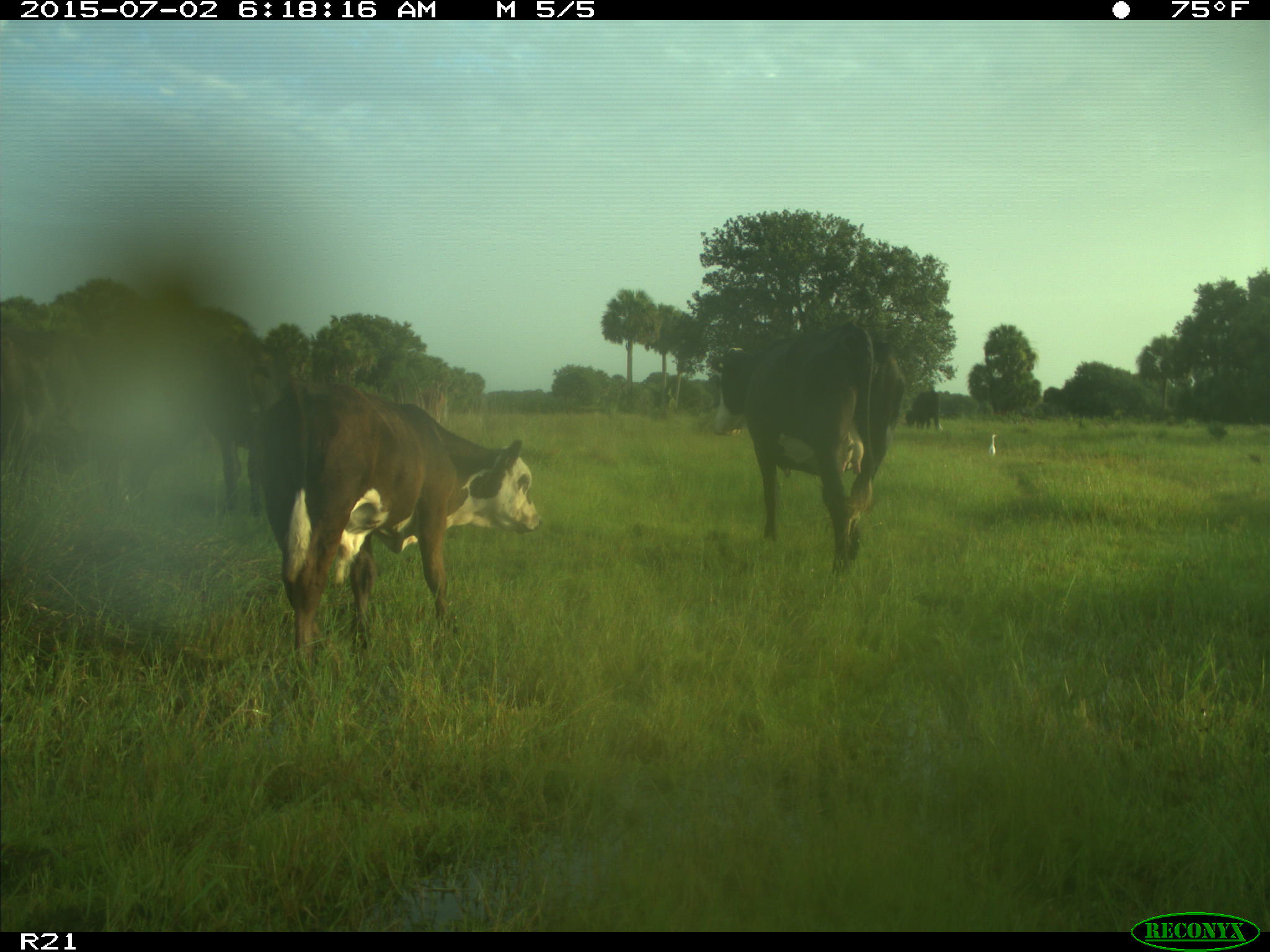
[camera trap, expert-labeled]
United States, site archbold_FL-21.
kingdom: Animalia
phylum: Chordata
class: Mammalia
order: Artiodactyla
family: Bovidae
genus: Bos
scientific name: Bos taurus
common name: domestic cow